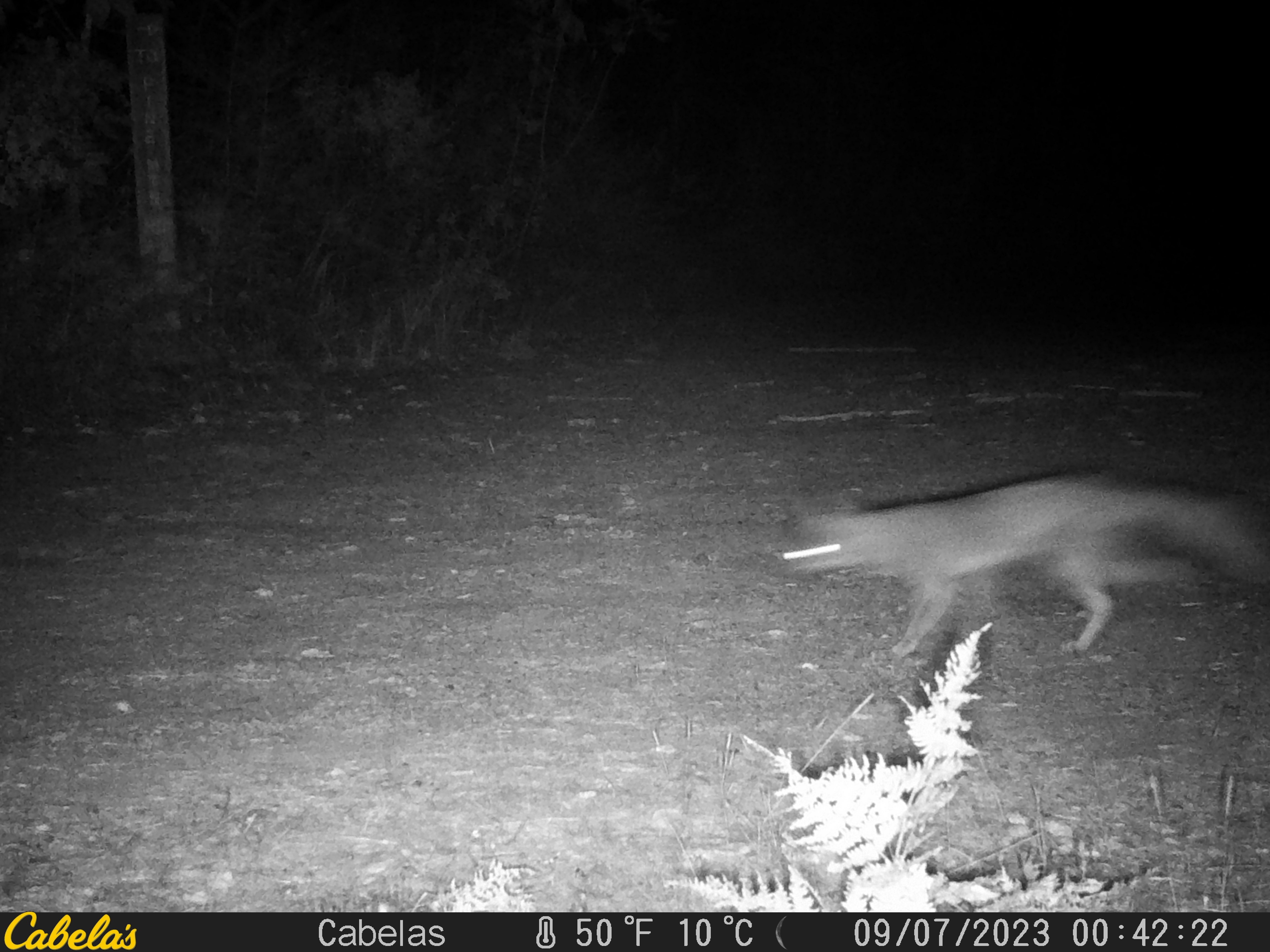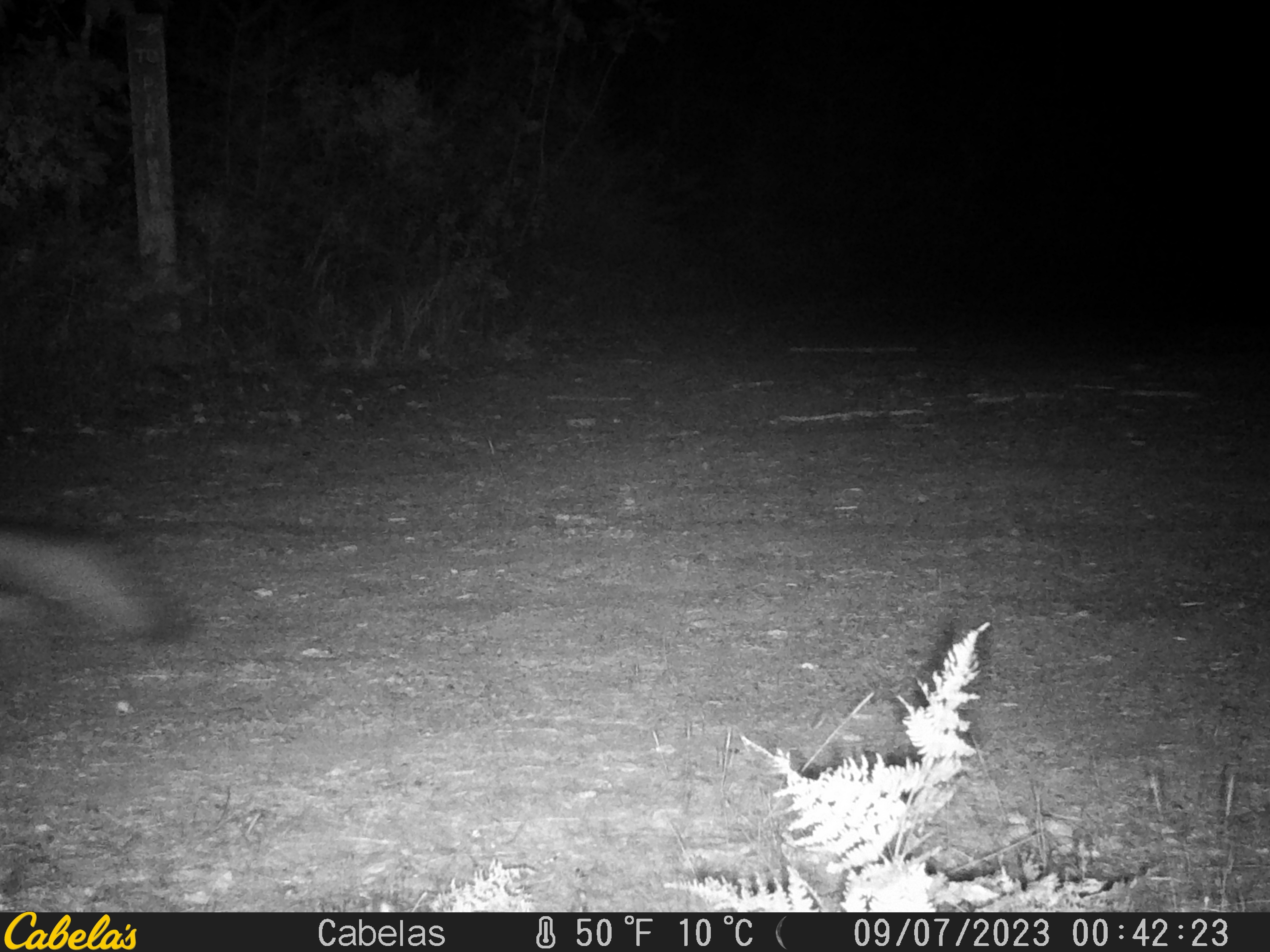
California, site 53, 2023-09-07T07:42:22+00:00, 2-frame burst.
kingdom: Animalia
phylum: Chordata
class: Mammalia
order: Carnivora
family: Canidae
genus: Urocyon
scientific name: Urocyon cinereoargenteus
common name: gray fox